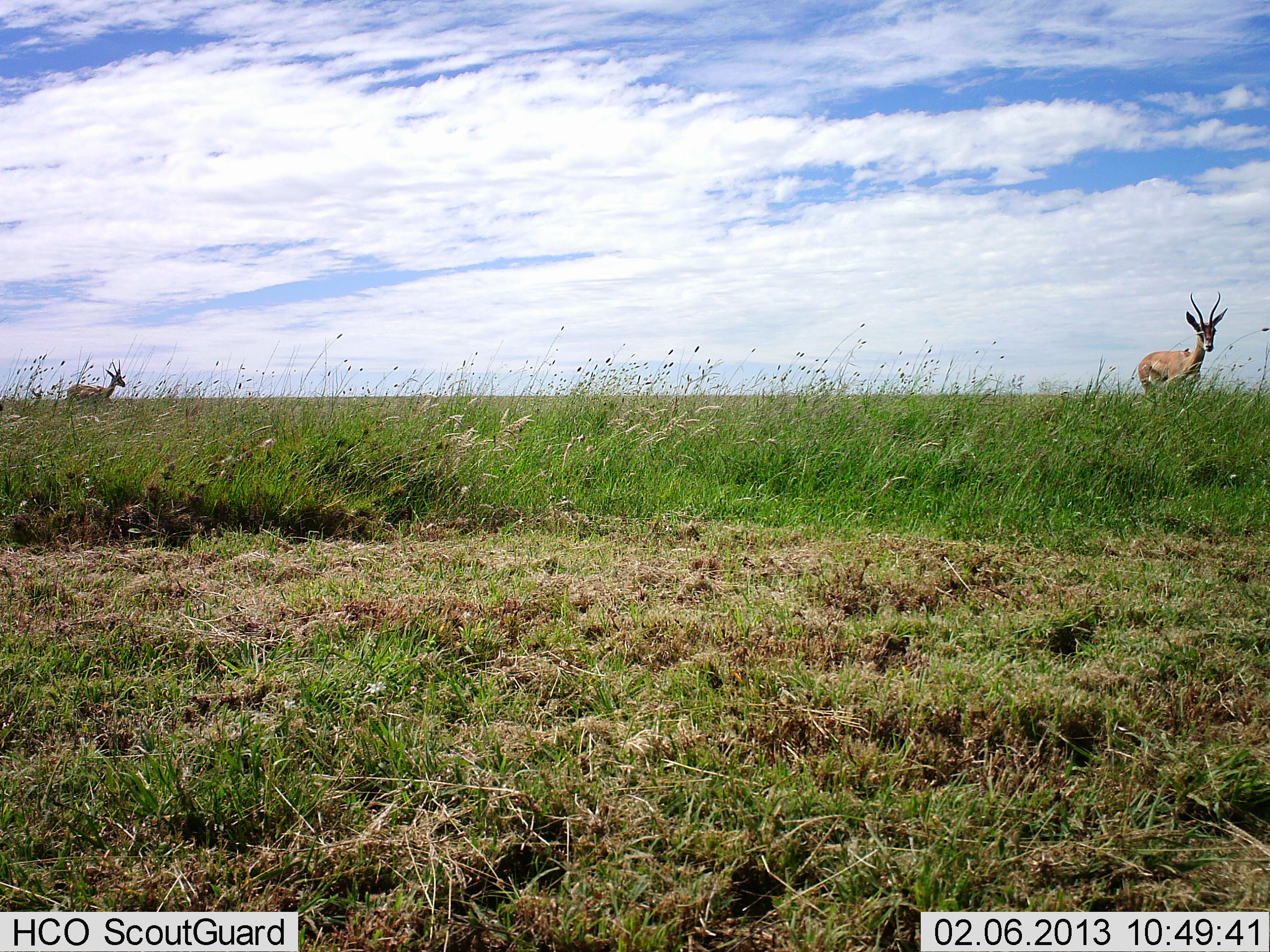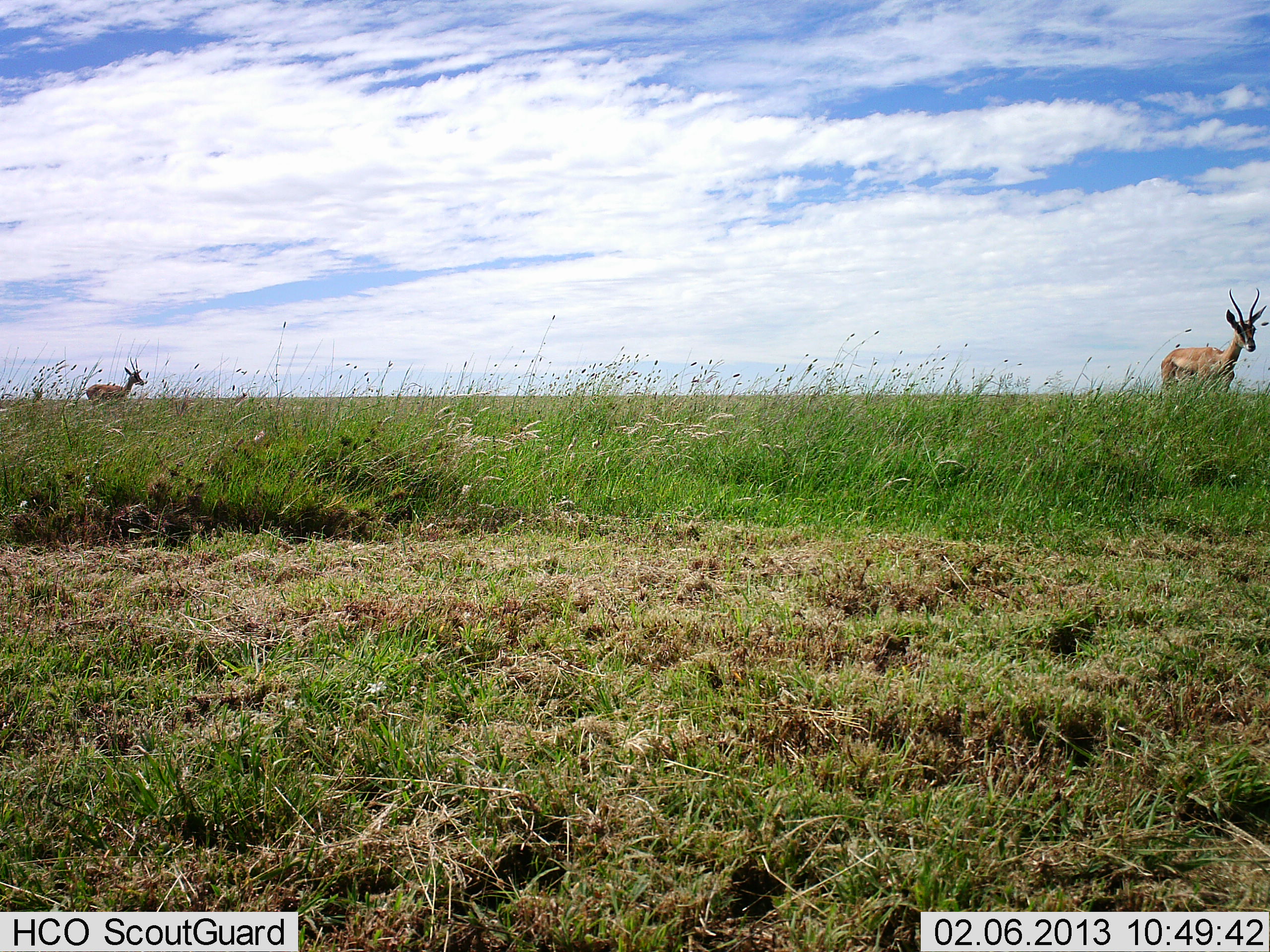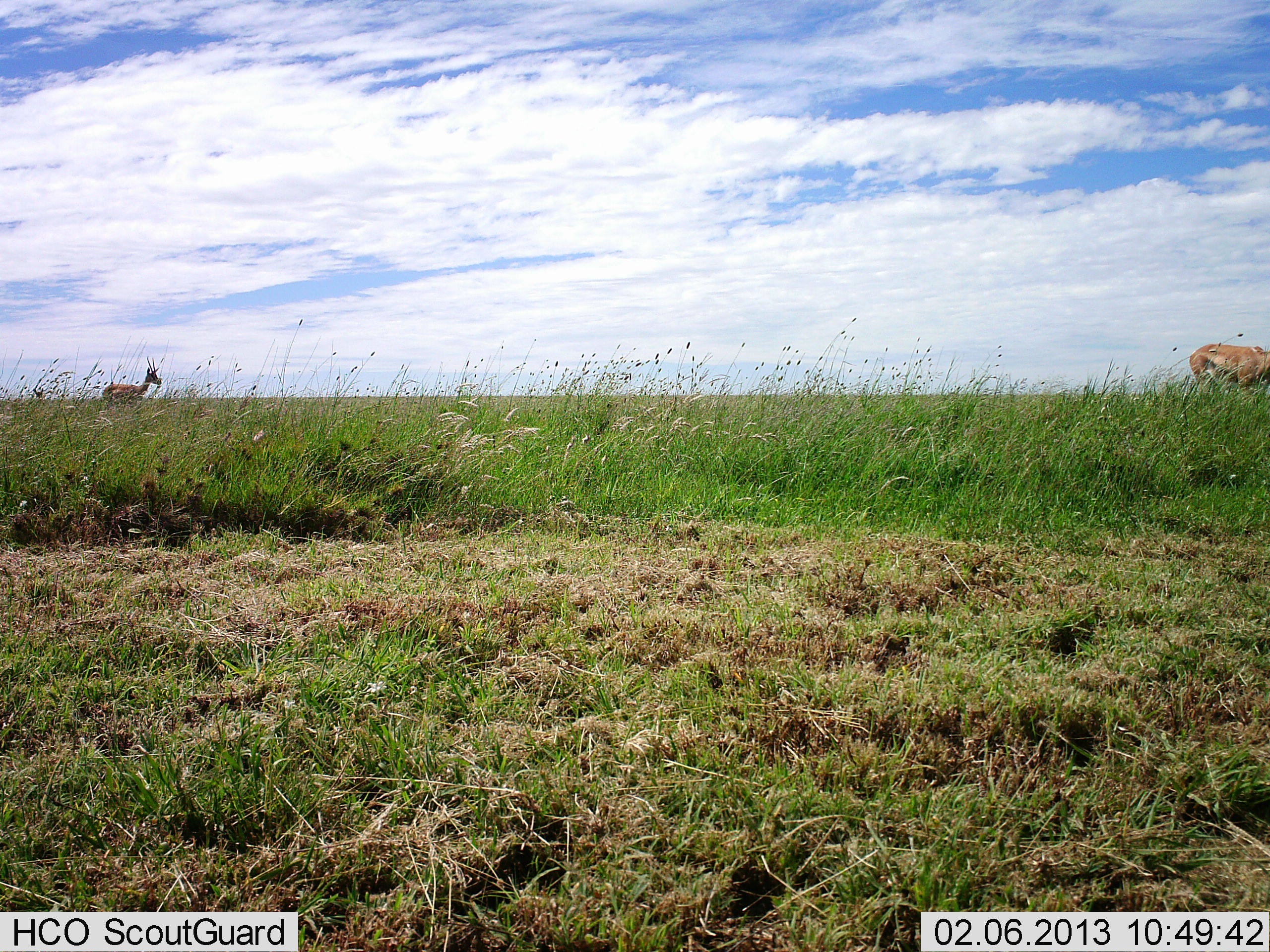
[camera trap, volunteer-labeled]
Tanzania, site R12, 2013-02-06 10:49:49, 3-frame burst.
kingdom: Animalia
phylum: Chordata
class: Mammalia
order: Artiodactyla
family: Bovidae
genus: Nanger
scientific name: Nanger granti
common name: grant's gazelle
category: gazellegrants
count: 2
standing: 8%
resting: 0%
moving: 100%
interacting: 0%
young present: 0%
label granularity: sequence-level